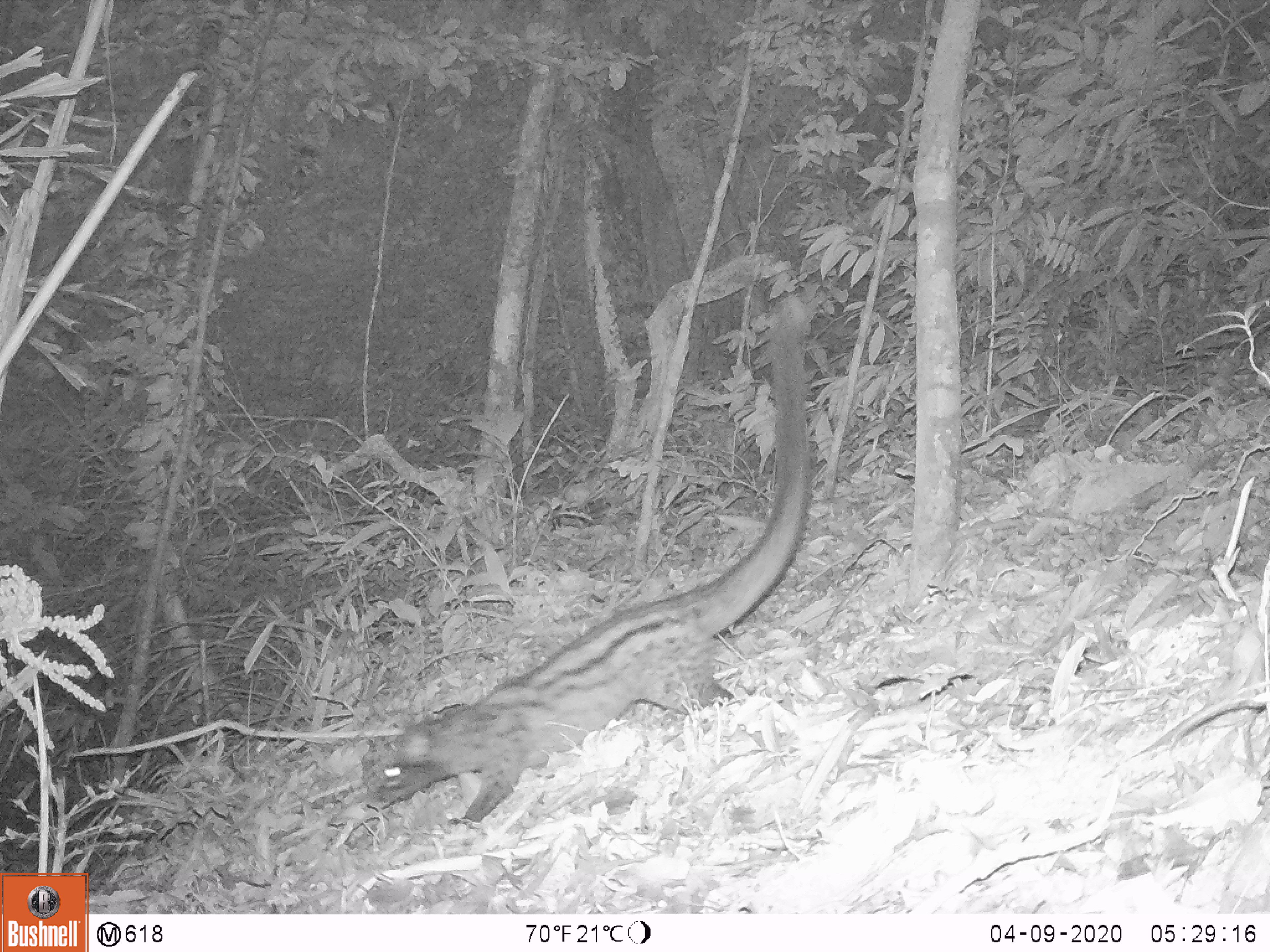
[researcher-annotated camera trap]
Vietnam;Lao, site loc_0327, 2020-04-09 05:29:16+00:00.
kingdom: Animalia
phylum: Chordata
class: Mammalia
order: Carnivora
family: Viverridae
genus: Paradoxurus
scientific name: Paradoxurus hermaphroditus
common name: common palm civet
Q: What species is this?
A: Common palm civet (Paradoxurus hermaphroditus).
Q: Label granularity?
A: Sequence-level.